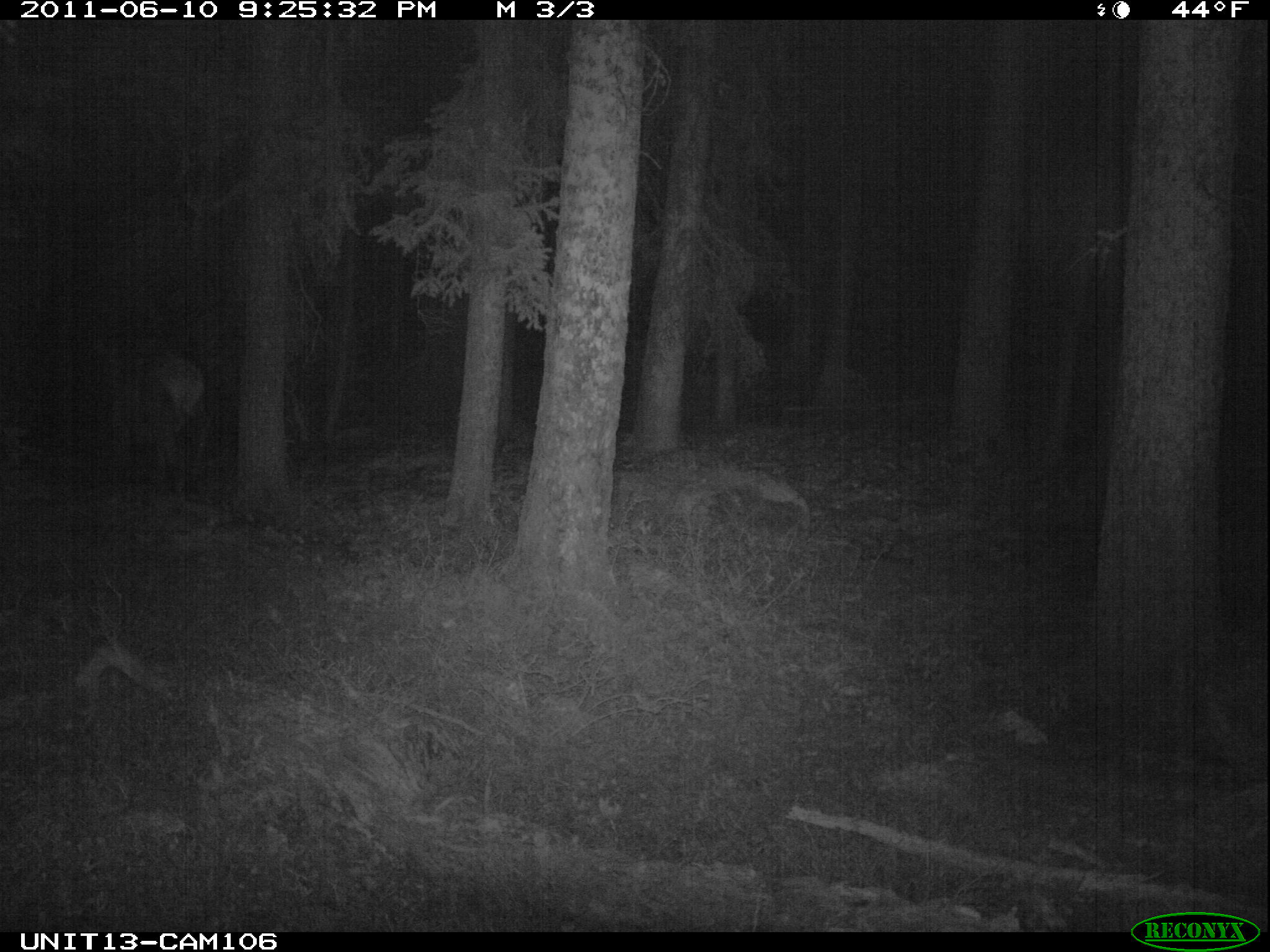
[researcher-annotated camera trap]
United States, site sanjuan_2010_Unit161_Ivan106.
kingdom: Animalia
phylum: Chordata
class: Mammalia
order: Artiodactyla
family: Cervidae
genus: Cervus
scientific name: Cervus elaphus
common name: red deer